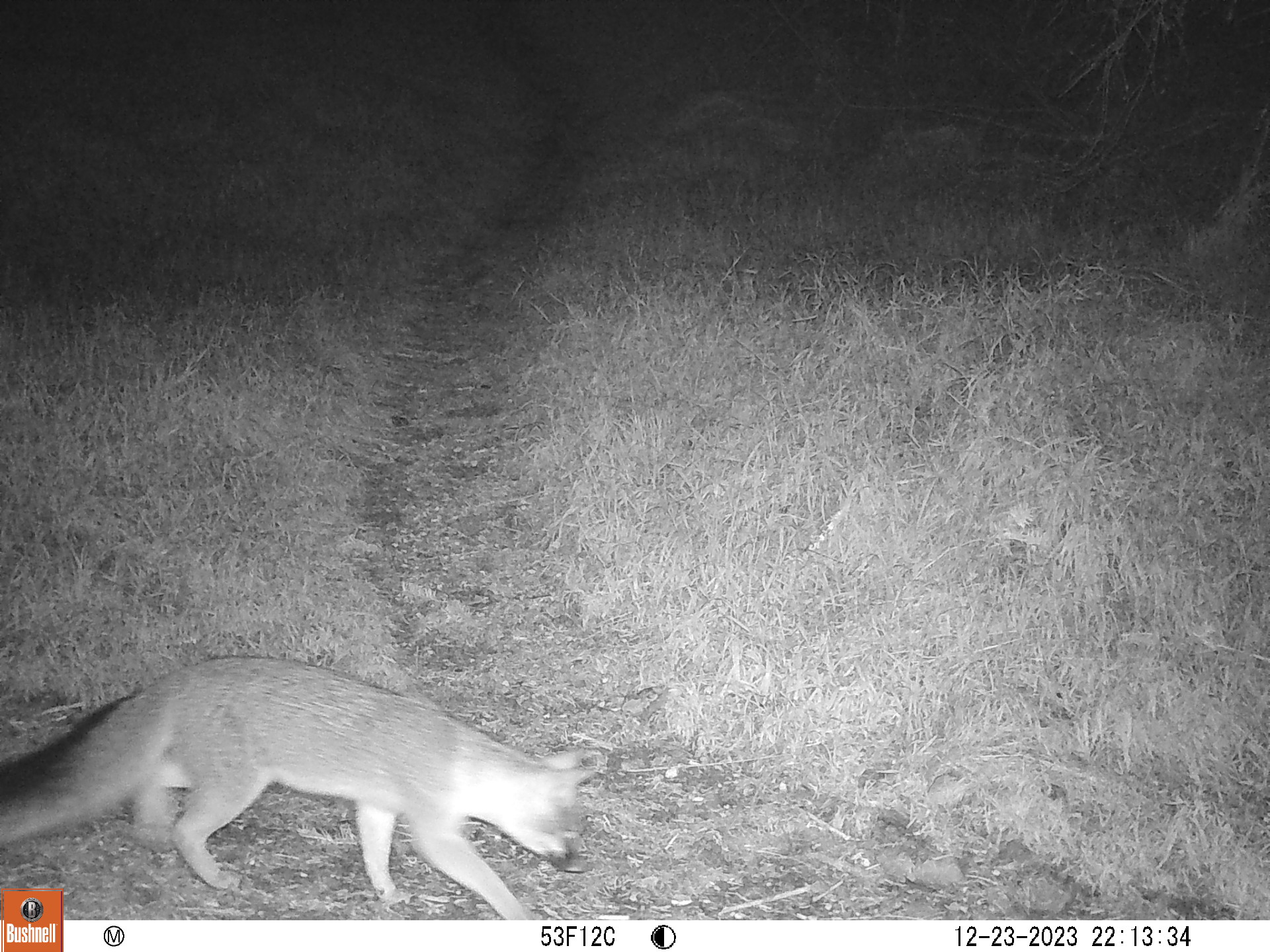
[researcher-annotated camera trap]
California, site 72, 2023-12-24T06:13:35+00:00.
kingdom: Animalia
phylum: Chordata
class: Mammalia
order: Carnivora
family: Canidae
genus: Urocyon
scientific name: Urocyon cinereoargenteus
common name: gray fox